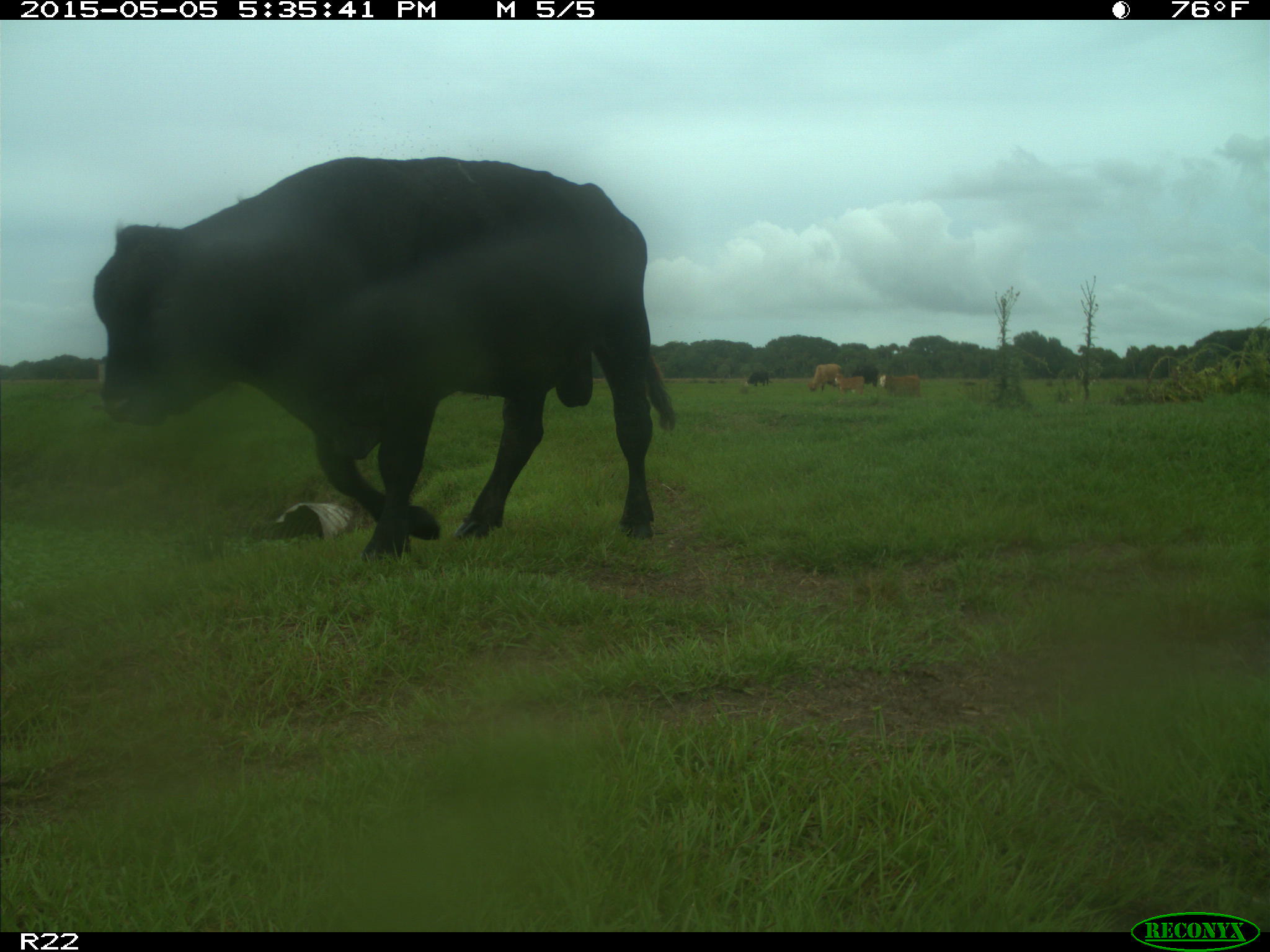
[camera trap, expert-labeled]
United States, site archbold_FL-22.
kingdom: Animalia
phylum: Chordata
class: Mammalia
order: Artiodactyla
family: Bovidae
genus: Bos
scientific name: Bos taurus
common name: domestic cow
Bos taurus (domestic cow).